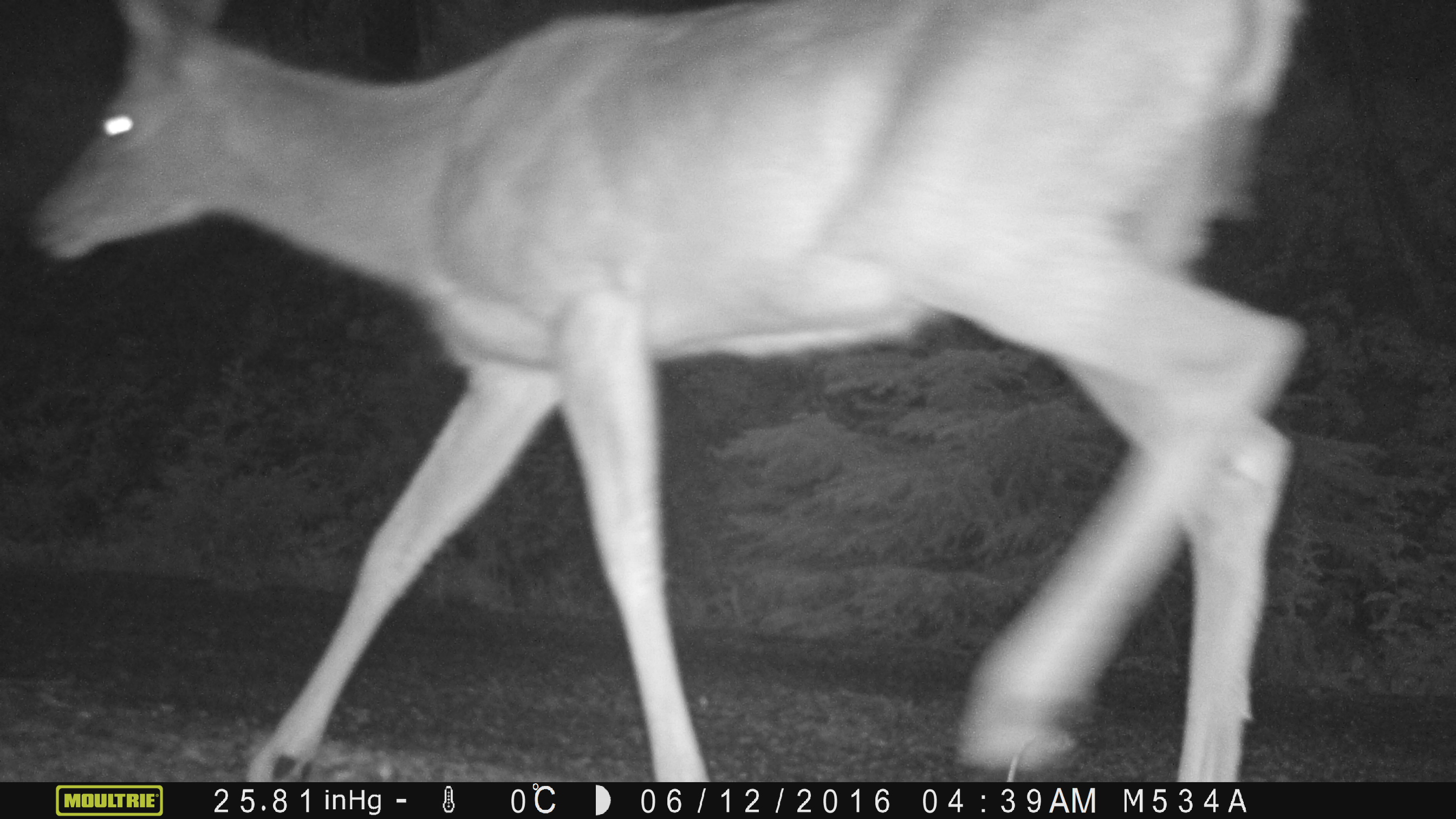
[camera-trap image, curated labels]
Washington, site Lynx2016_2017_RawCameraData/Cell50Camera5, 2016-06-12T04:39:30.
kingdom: Animalia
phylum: Chordata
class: Mammalia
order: Artiodactyla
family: Cervidae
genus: Odocoileus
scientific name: Odocoileus hemionus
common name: mule deer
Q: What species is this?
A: Odocoileus hemionus (mule deer).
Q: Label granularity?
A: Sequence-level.